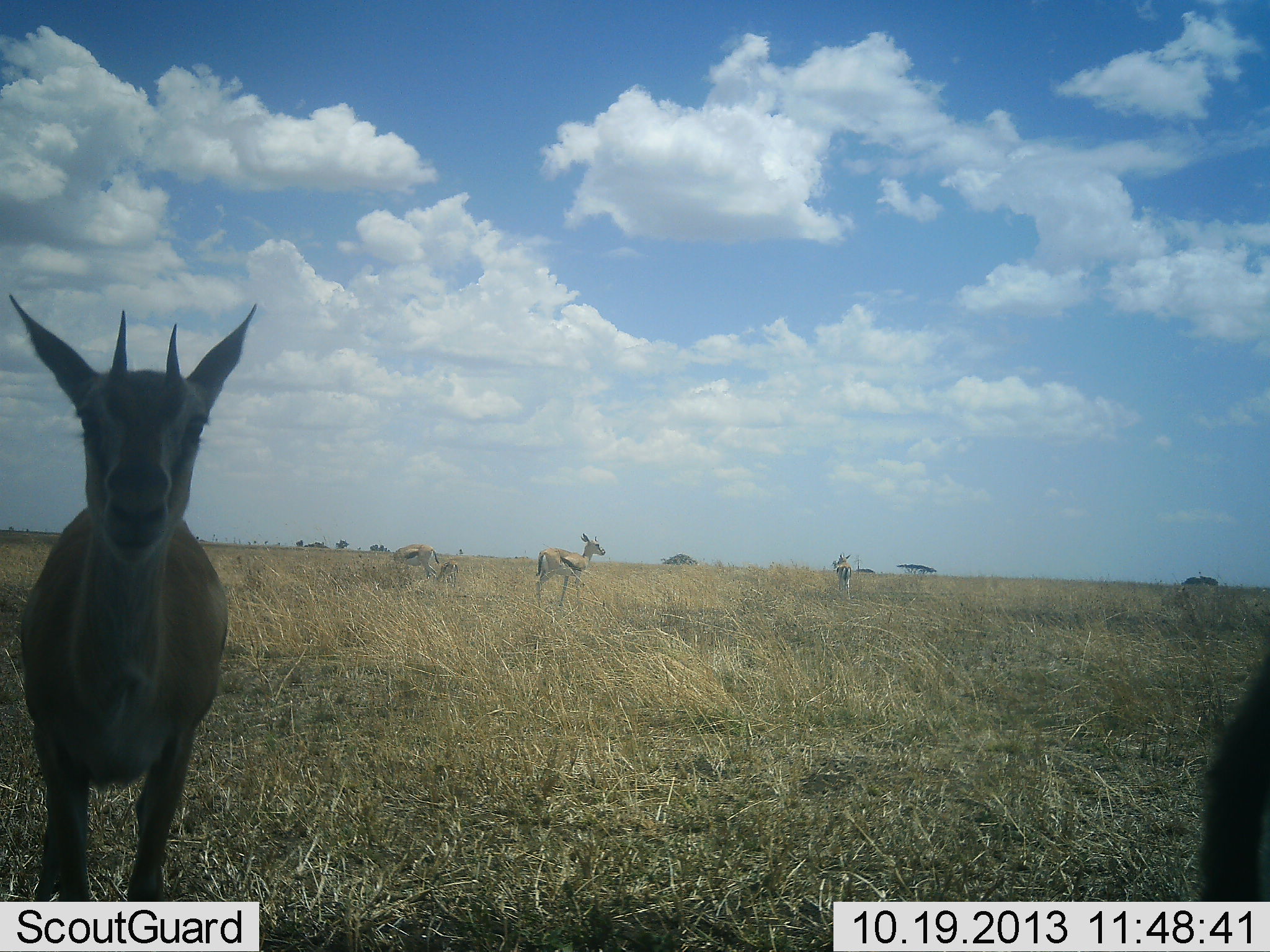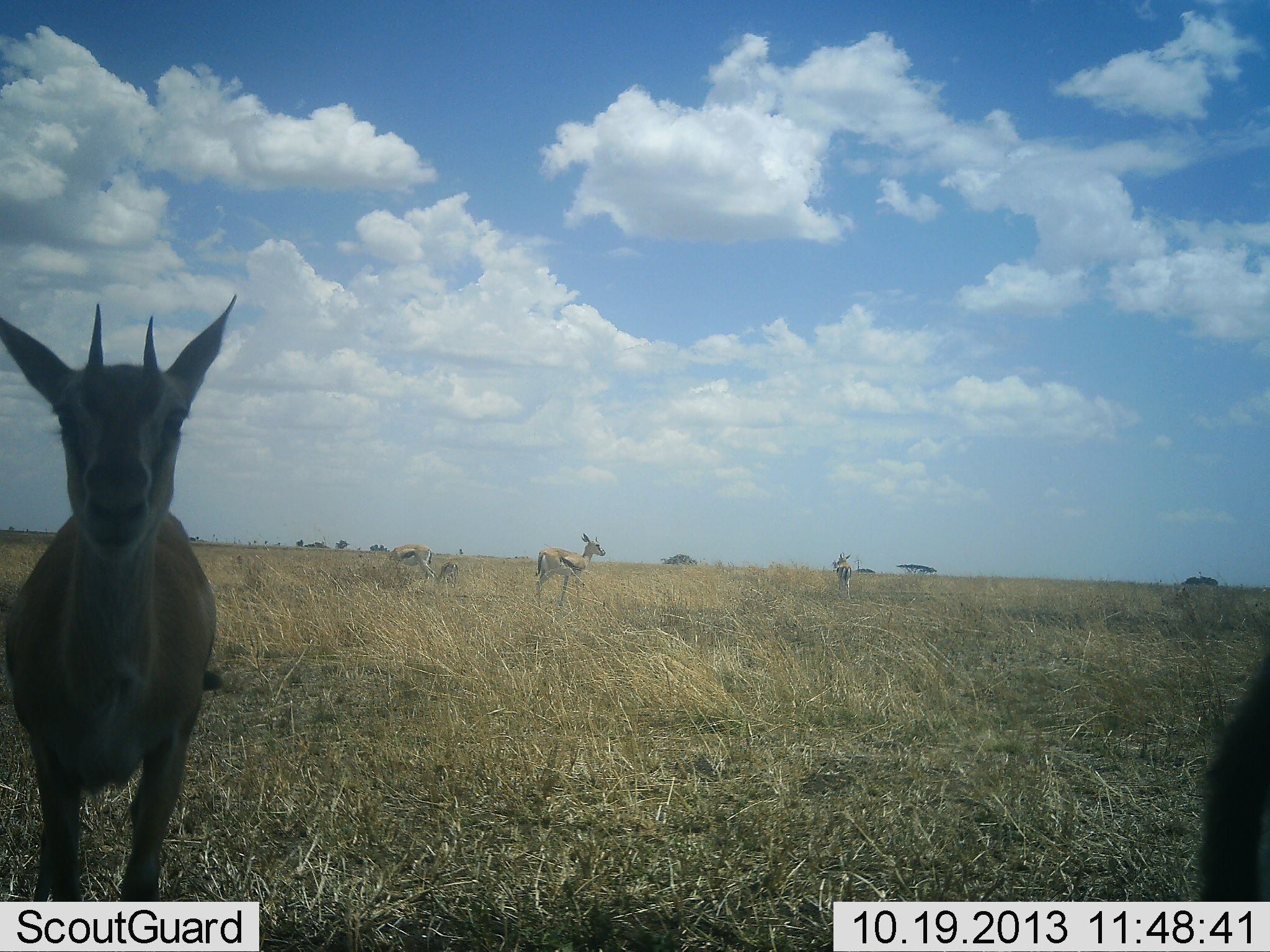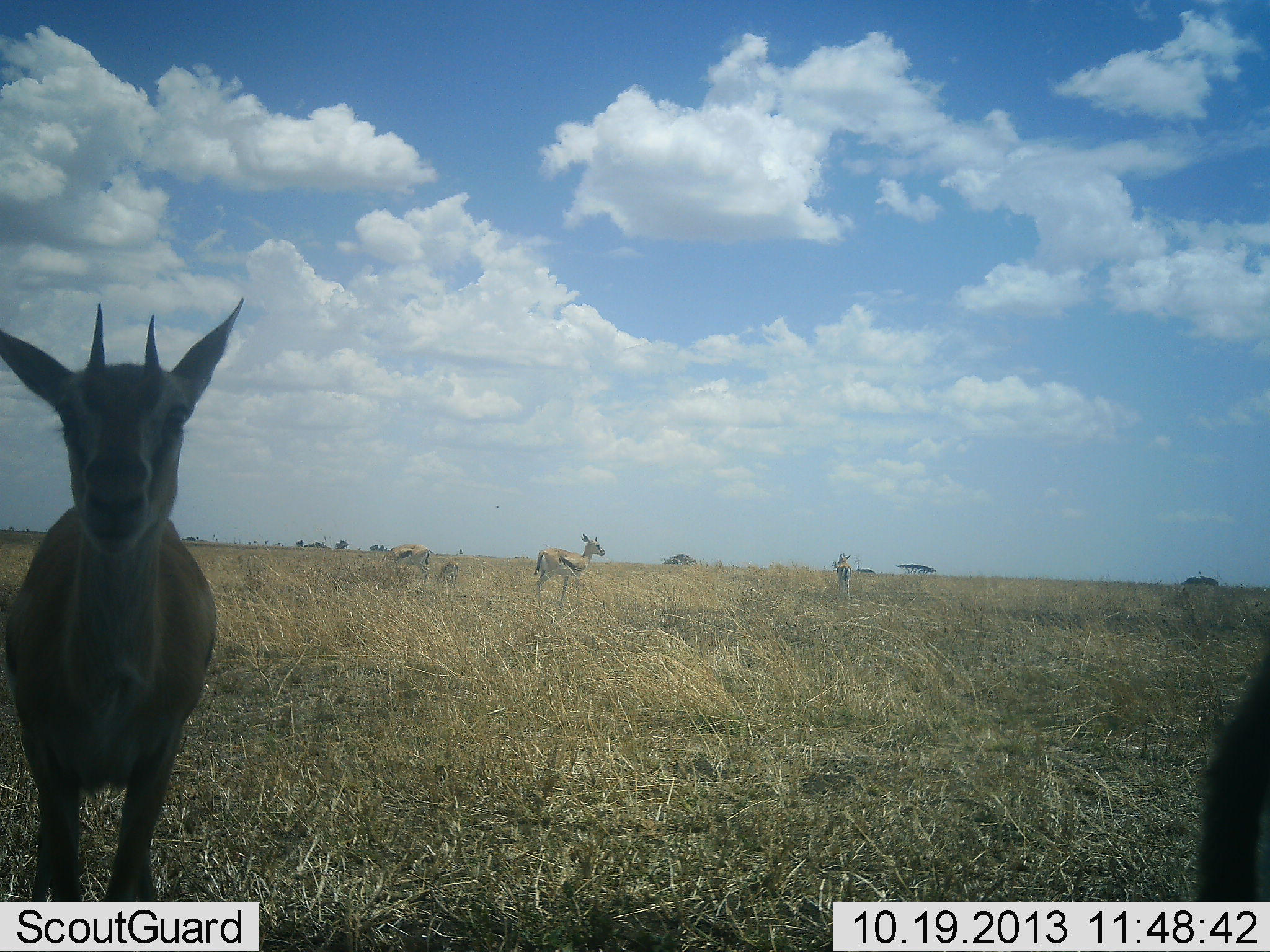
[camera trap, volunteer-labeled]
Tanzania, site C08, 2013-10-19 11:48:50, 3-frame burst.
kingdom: Animalia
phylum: Chordata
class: Mammalia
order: Artiodactyla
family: Bovidae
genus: Eudorcas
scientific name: Eudorcas thomsonii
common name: thomson's gazelle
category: gazellethomsons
Gazellethomsons (thomson's gazelle) (Eudorcas thomsonii), count 5. Behavior (volunteer vote fractions): standing 96%, resting 4%, moving 4%, interacting 0%. Young present (vote fraction): 8%. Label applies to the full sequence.